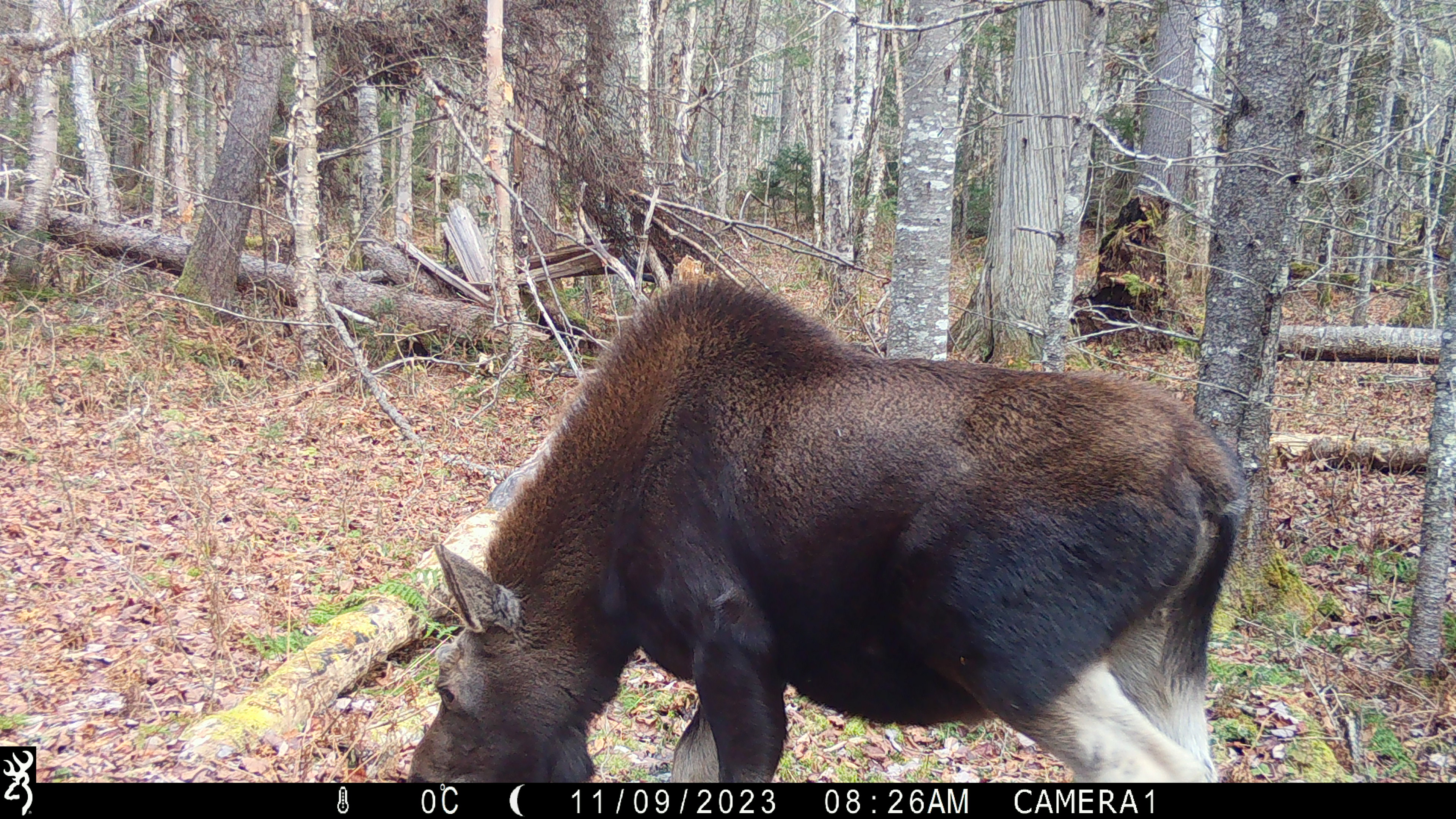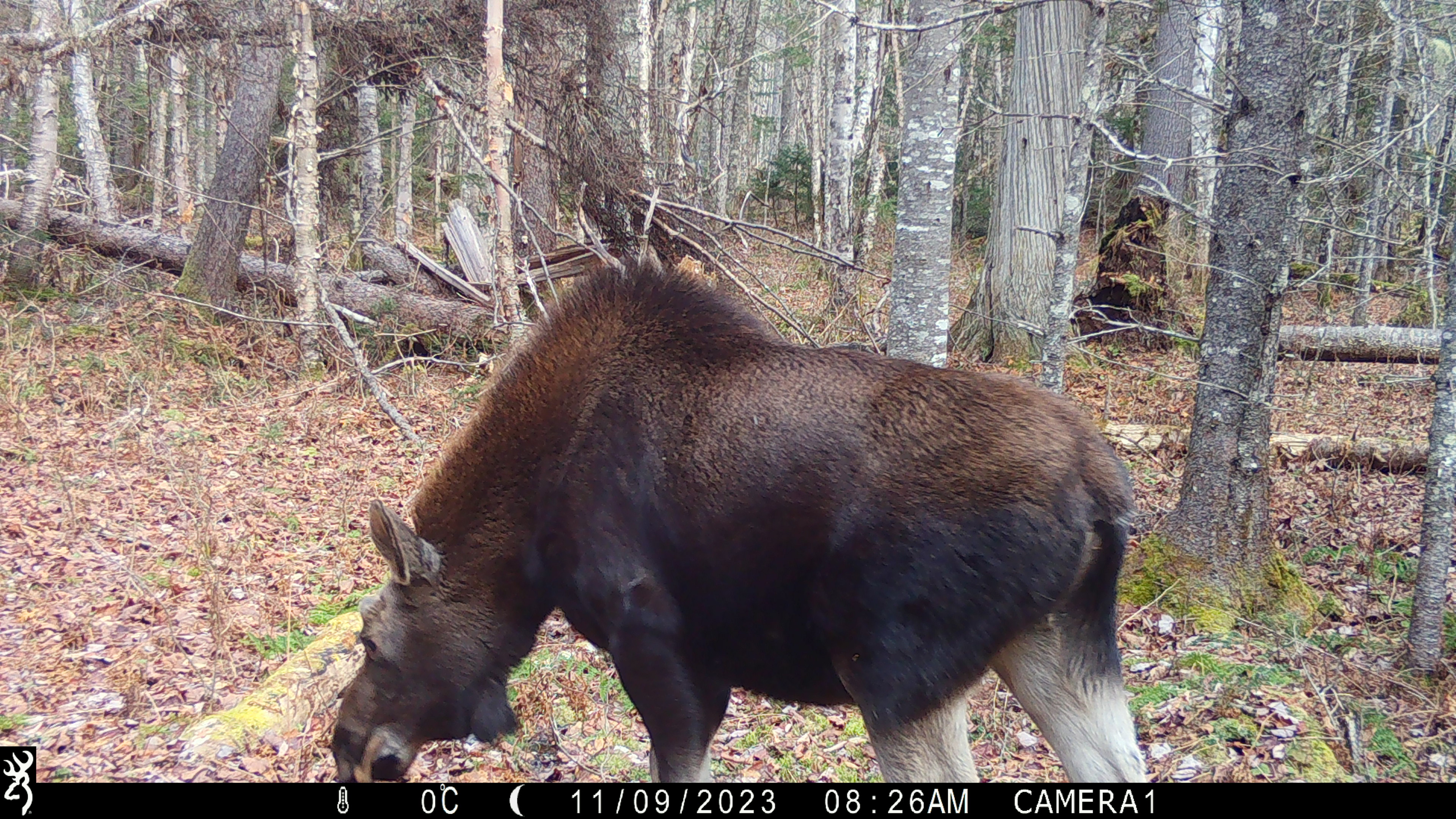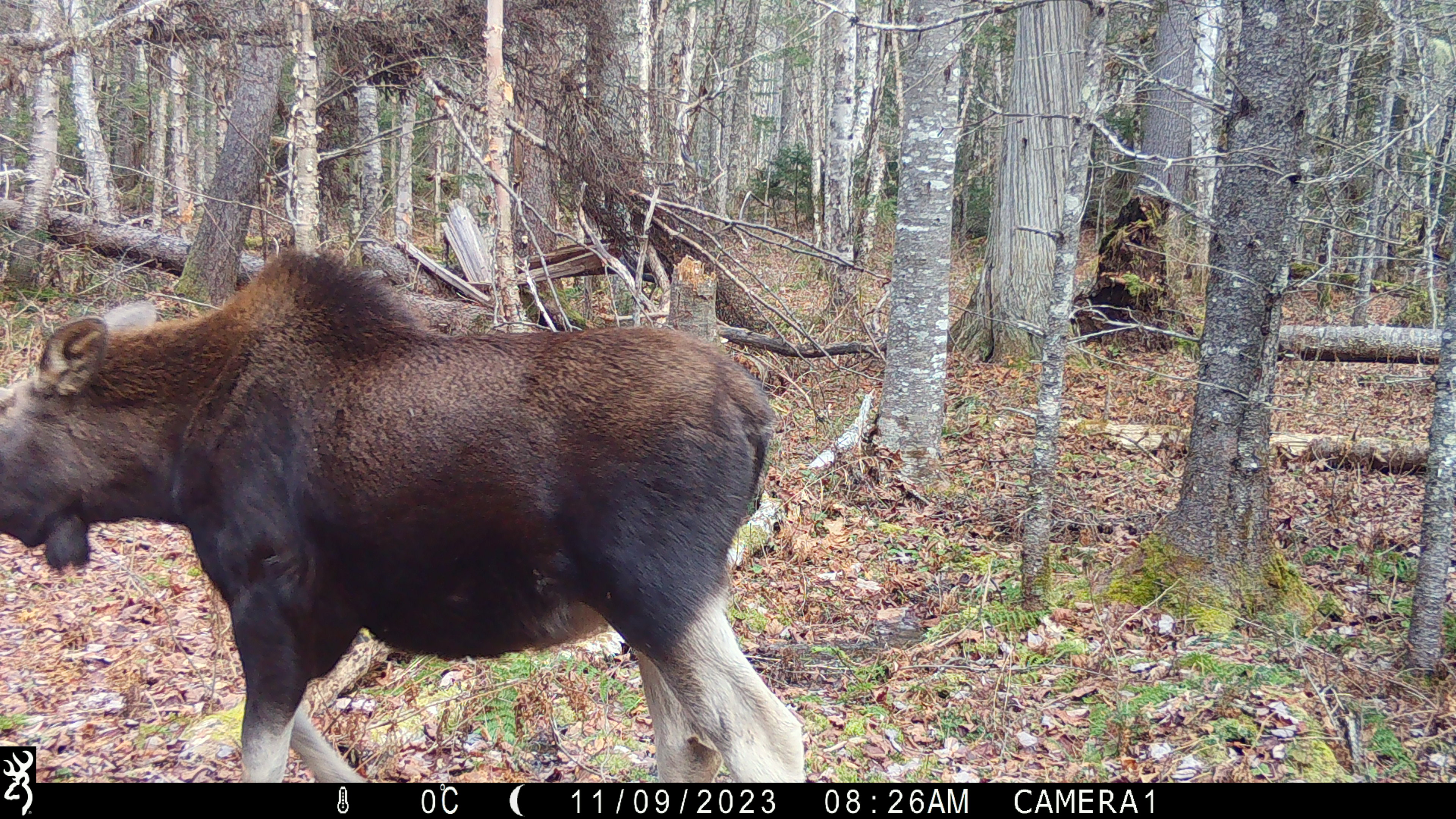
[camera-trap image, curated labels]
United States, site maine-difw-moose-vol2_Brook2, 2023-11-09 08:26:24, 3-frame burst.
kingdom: Animalia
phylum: Chordata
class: Mammalia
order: Artiodactyla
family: Cervidae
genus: Alces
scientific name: Alces alces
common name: moose